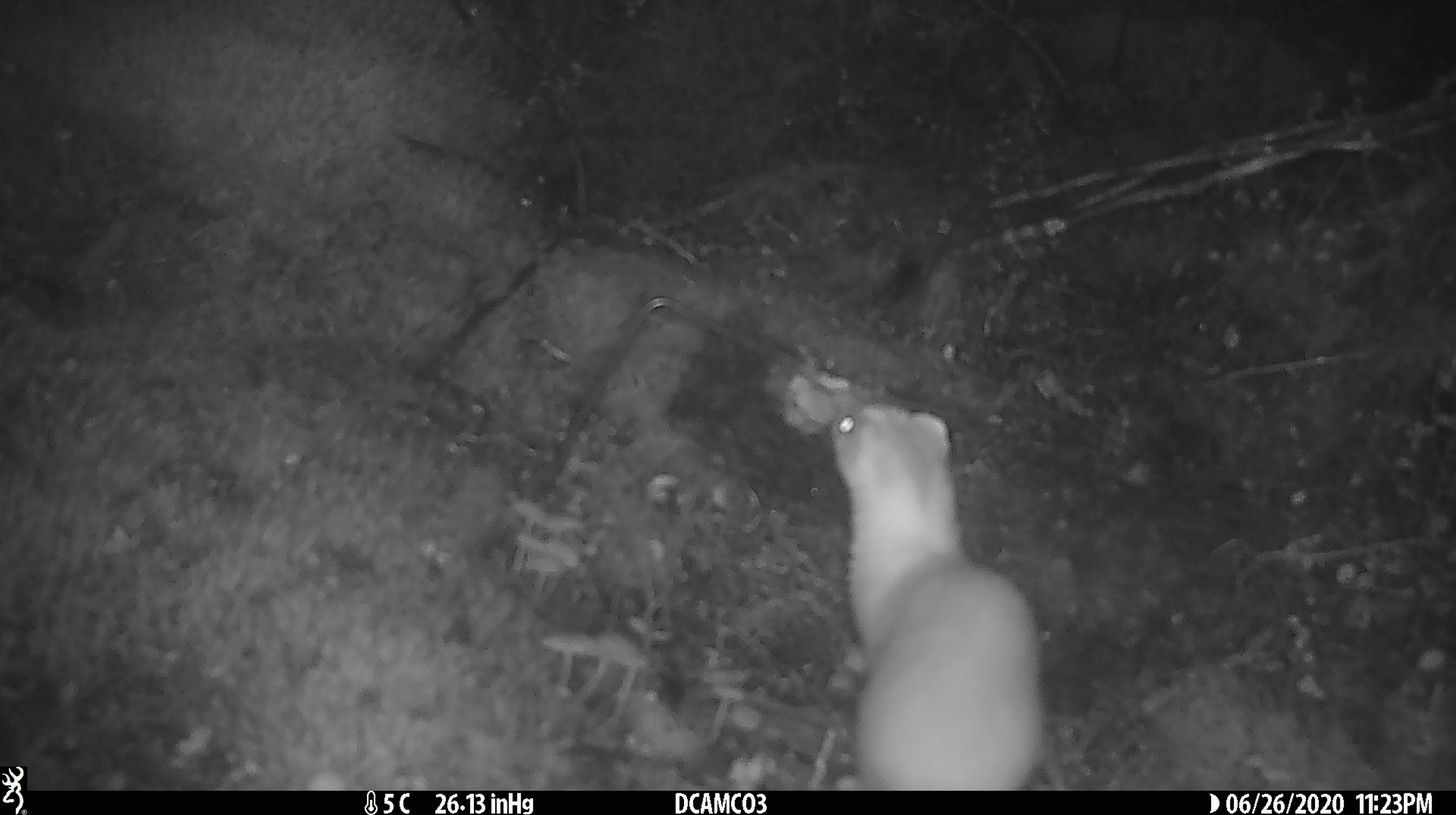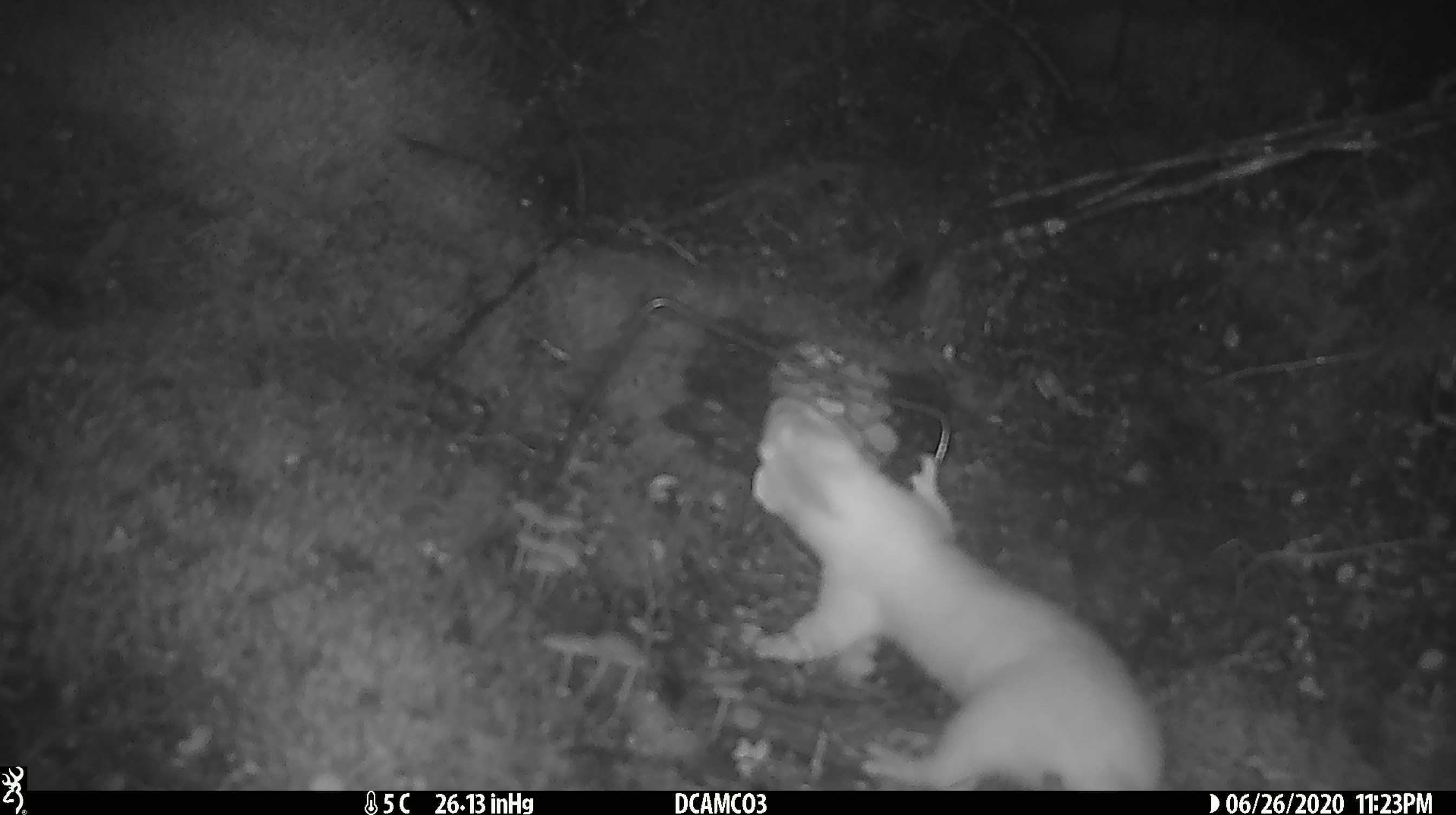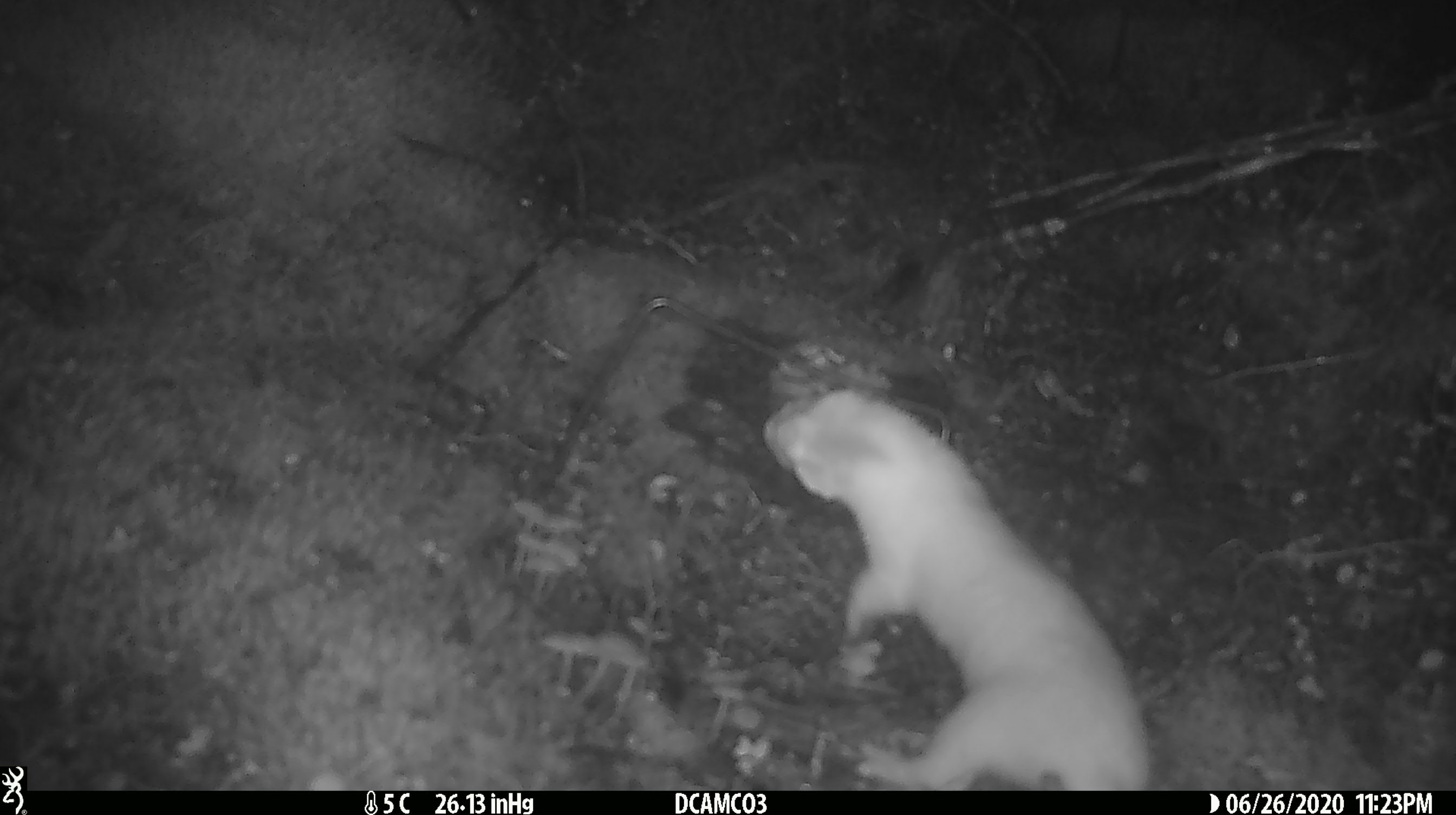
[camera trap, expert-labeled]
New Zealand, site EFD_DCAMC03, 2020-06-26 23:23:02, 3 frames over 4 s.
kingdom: Animalia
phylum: Chordata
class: Mammalia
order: Carnivora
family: Mustelidae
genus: Mustela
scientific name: Mustela erminea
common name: stoat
Stoat (Mustela erminea).